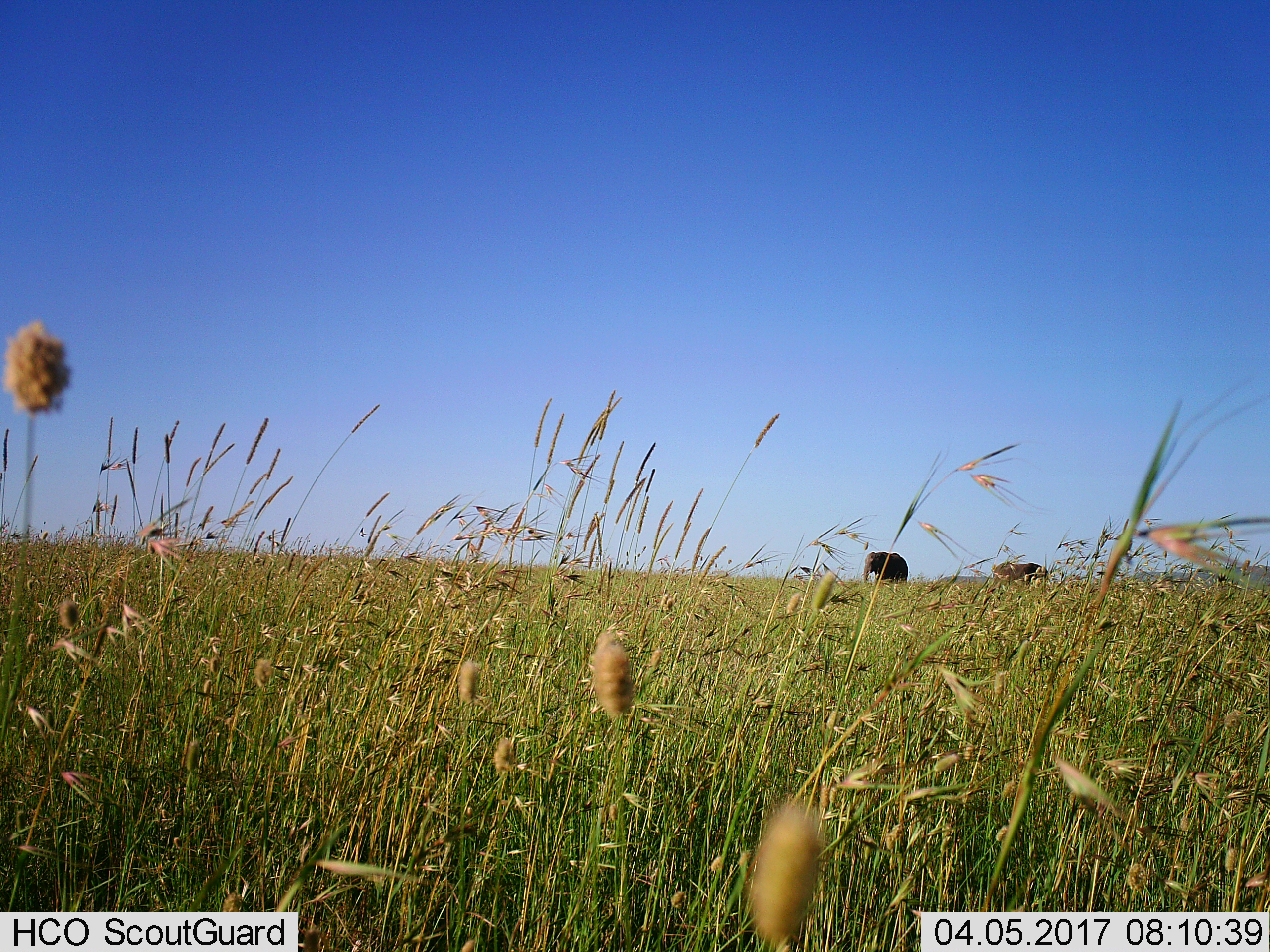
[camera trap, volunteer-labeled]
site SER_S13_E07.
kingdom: Animalia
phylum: Chordata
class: Mammalia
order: Proboscidea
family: Elephantidae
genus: Loxodonta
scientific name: Loxodonta africana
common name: african bush elephant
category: elephant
Elephant (african bush elephant) (Loxodonta africana), count 2. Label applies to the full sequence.